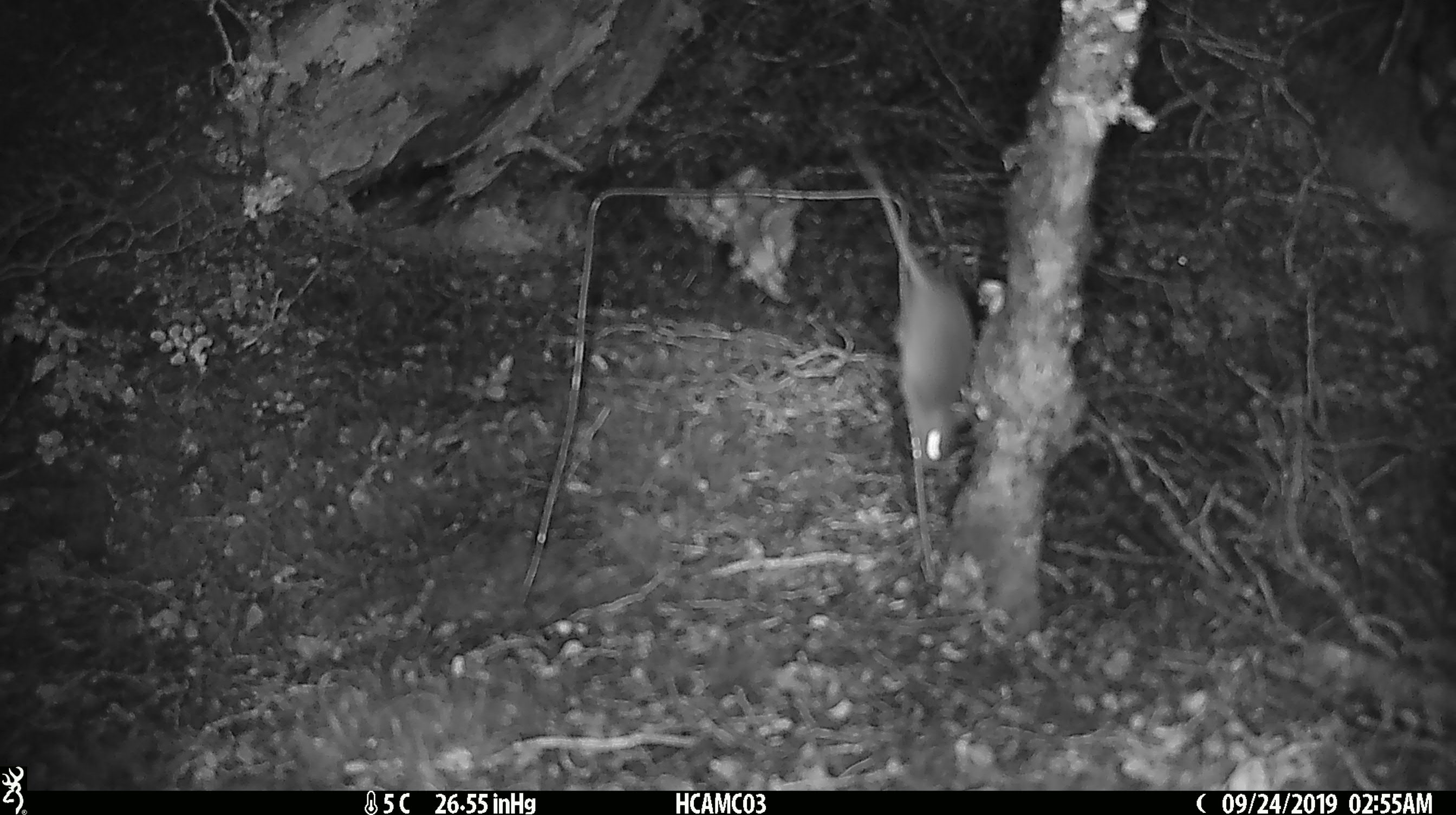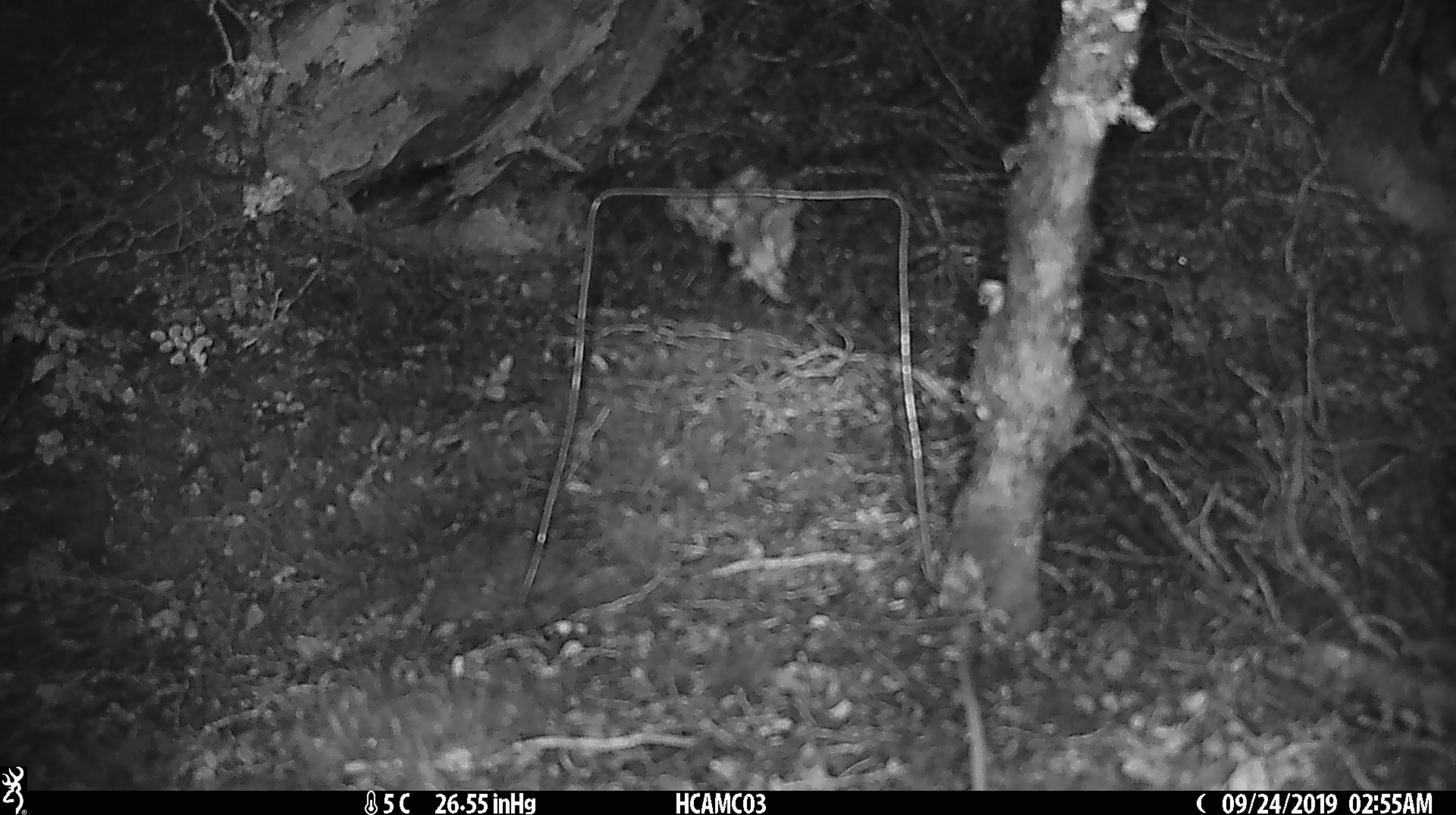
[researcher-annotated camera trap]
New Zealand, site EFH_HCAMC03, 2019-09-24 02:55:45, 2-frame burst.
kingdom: Animalia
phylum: Chordata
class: Mammalia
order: Rodentia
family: Muridae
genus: Mus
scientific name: Mus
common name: mouse